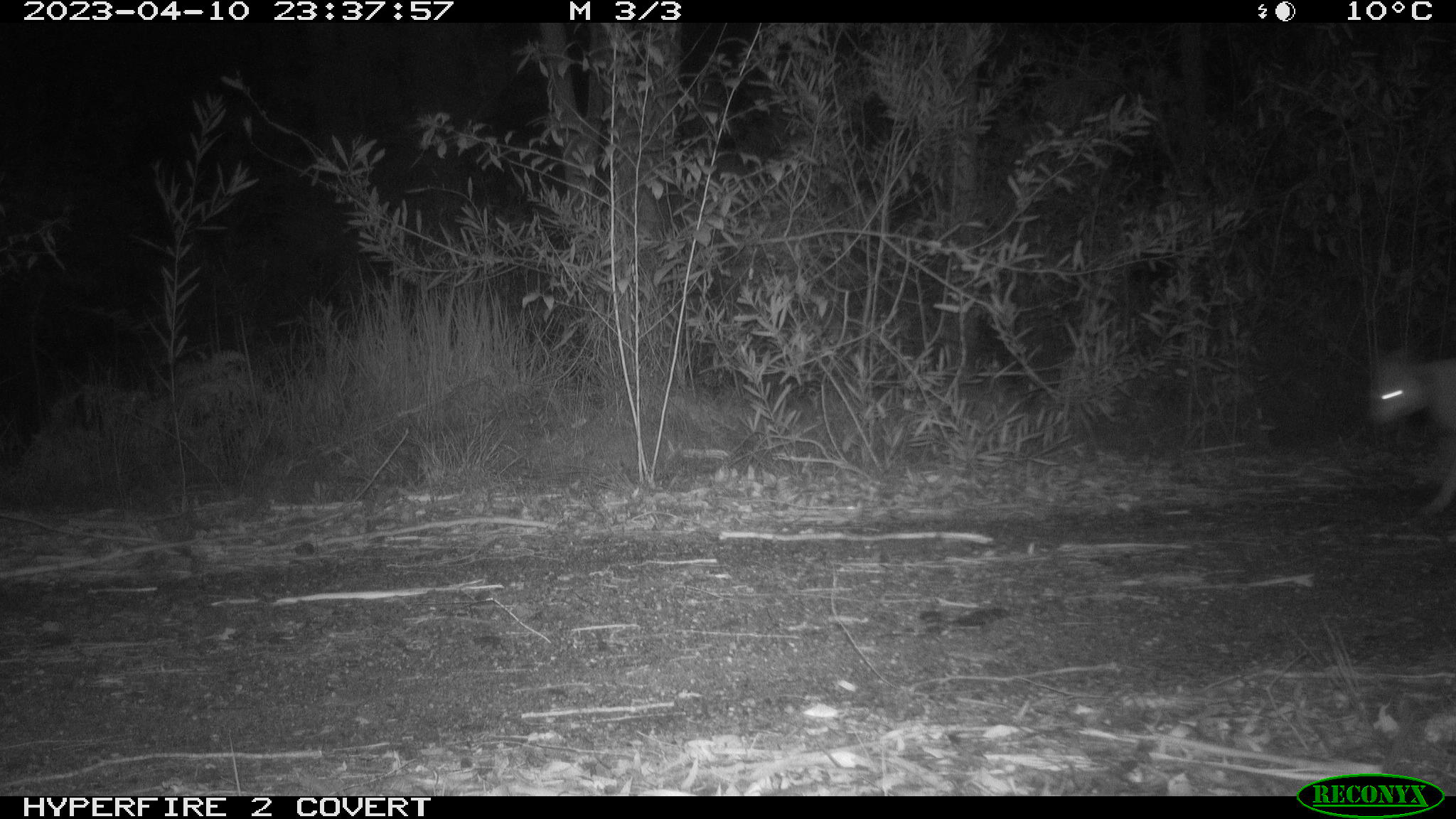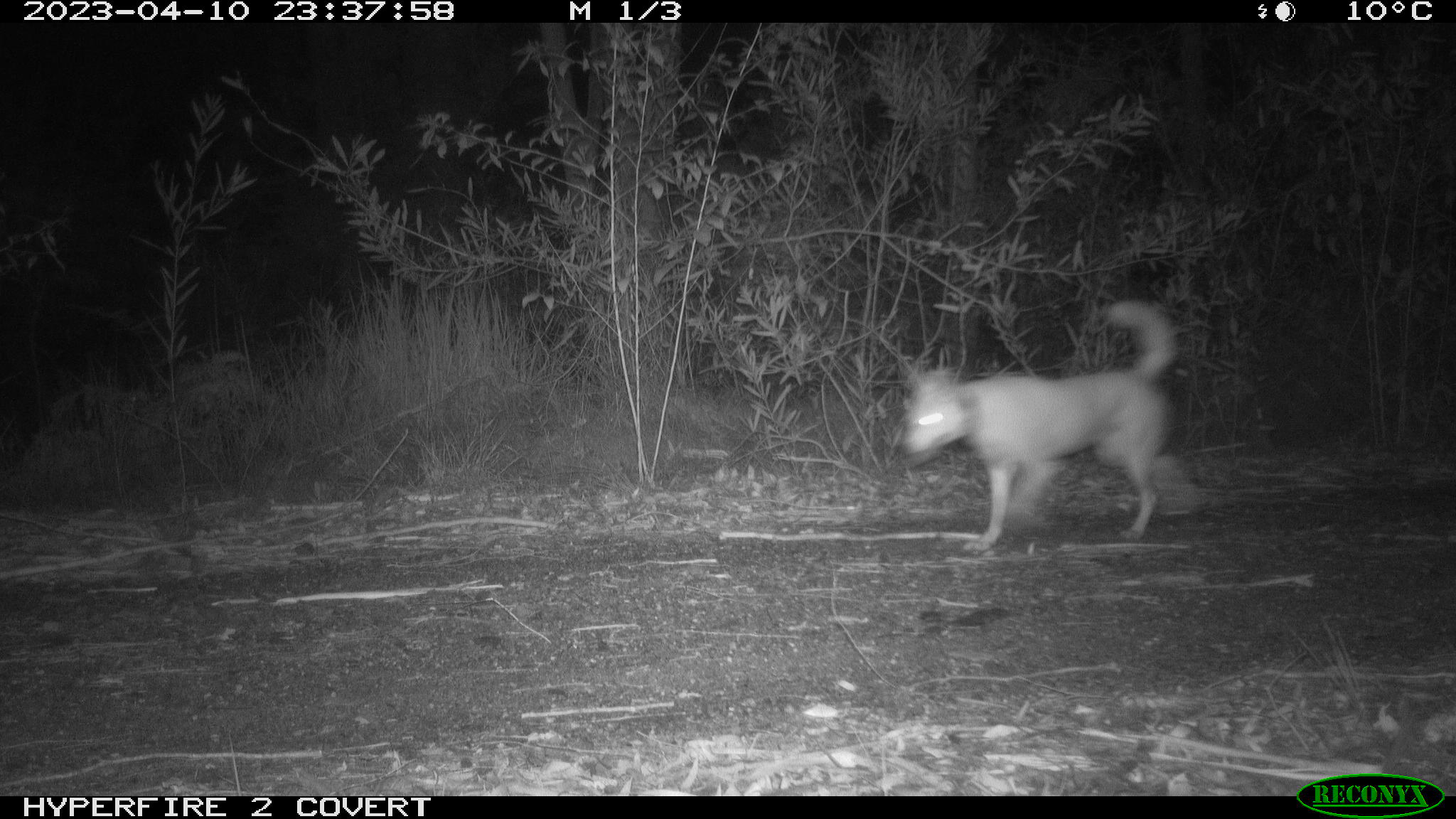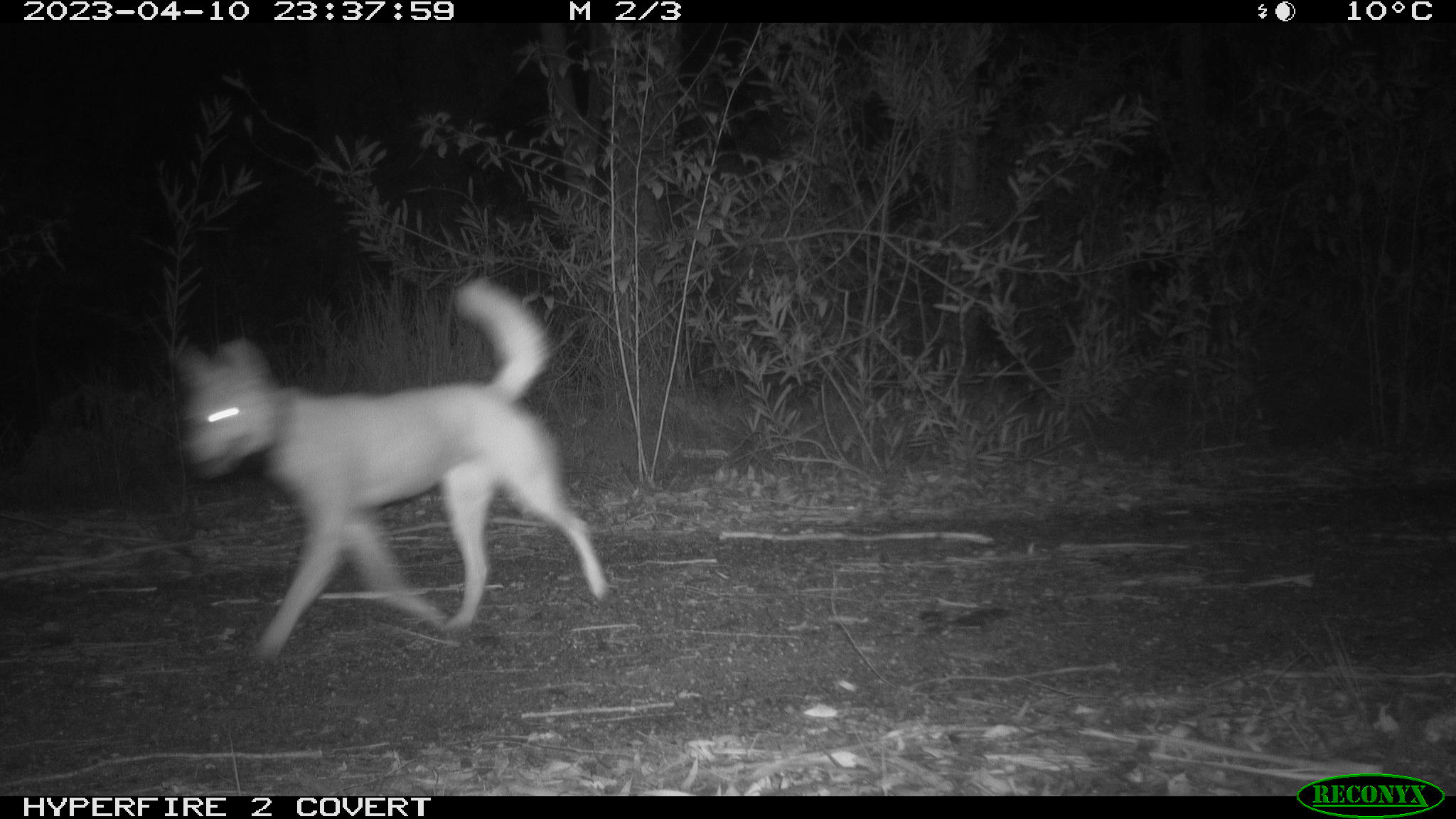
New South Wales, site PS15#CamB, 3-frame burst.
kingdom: Animalia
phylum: Chordata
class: Mammalia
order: Carnivora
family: Canidae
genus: Canis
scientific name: Canis familiaris dingo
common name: dingo